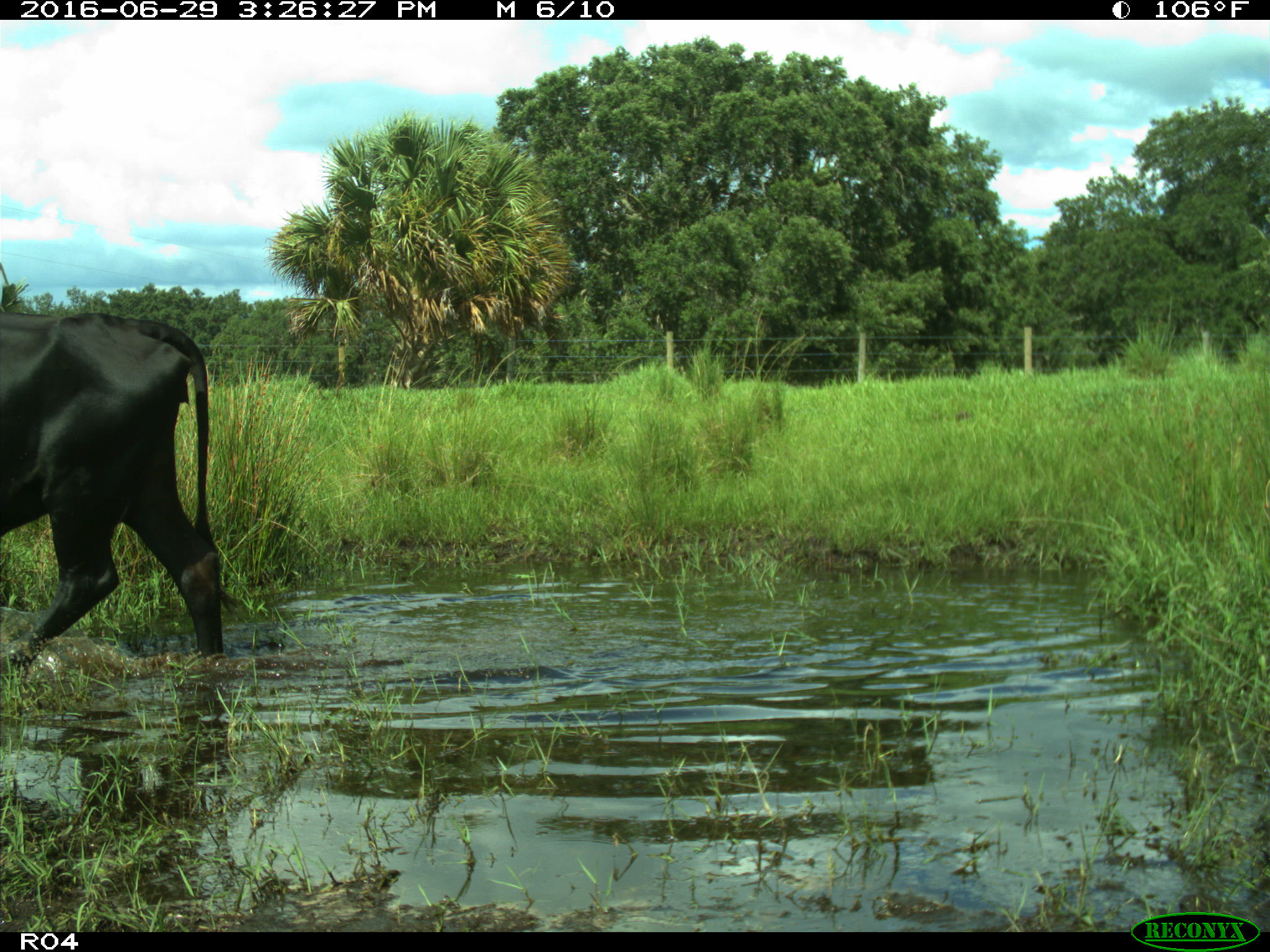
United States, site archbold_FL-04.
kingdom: Animalia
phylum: Chordata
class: Mammalia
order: Artiodactyla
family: Bovidae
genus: Bos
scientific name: Bos taurus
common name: domestic cow